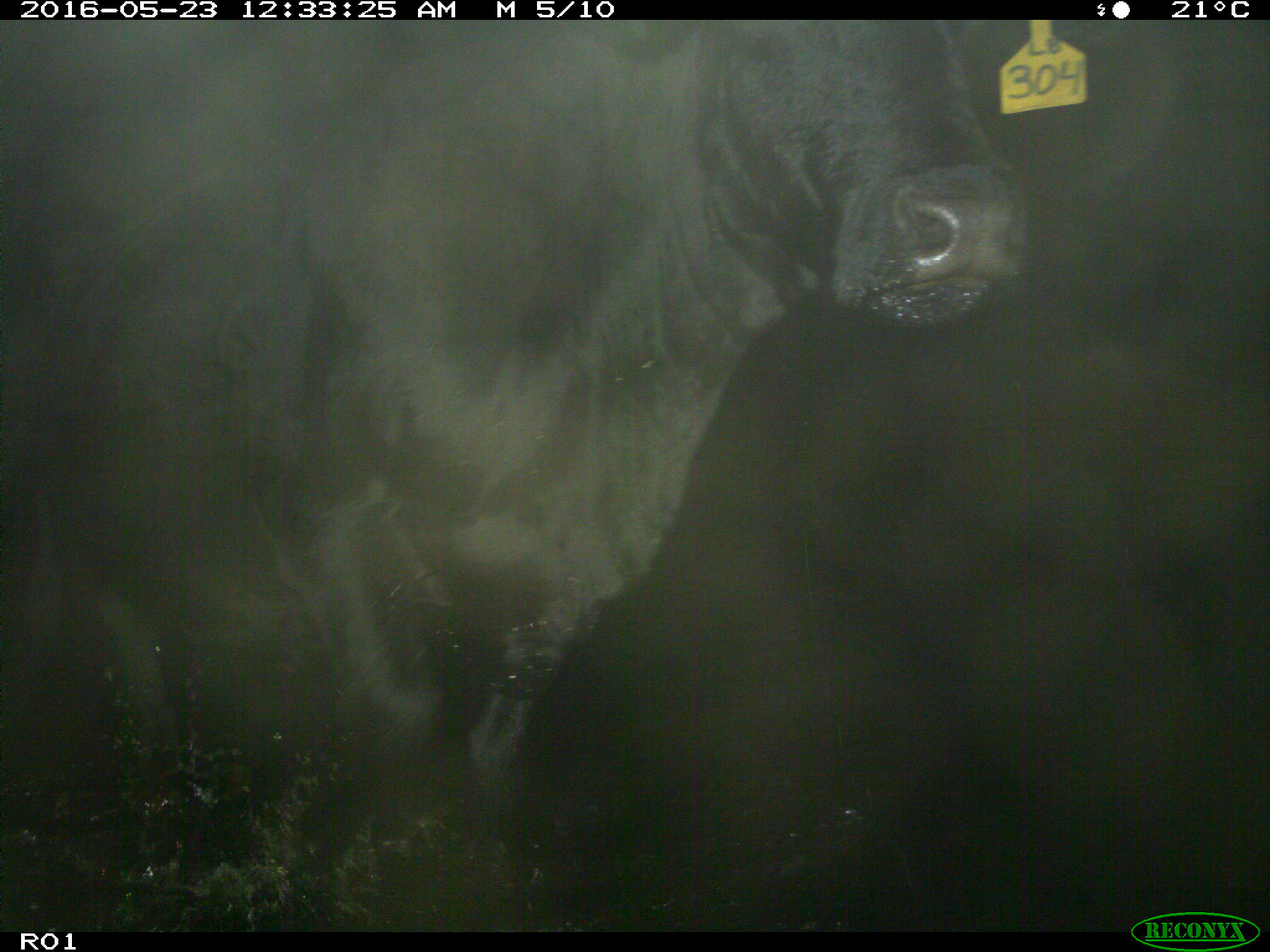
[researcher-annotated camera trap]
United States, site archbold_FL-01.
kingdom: Animalia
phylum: Chordata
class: Mammalia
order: Artiodactyla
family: Bovidae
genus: Bos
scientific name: Bos taurus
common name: domestic cow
Bos taurus (domestic cow).